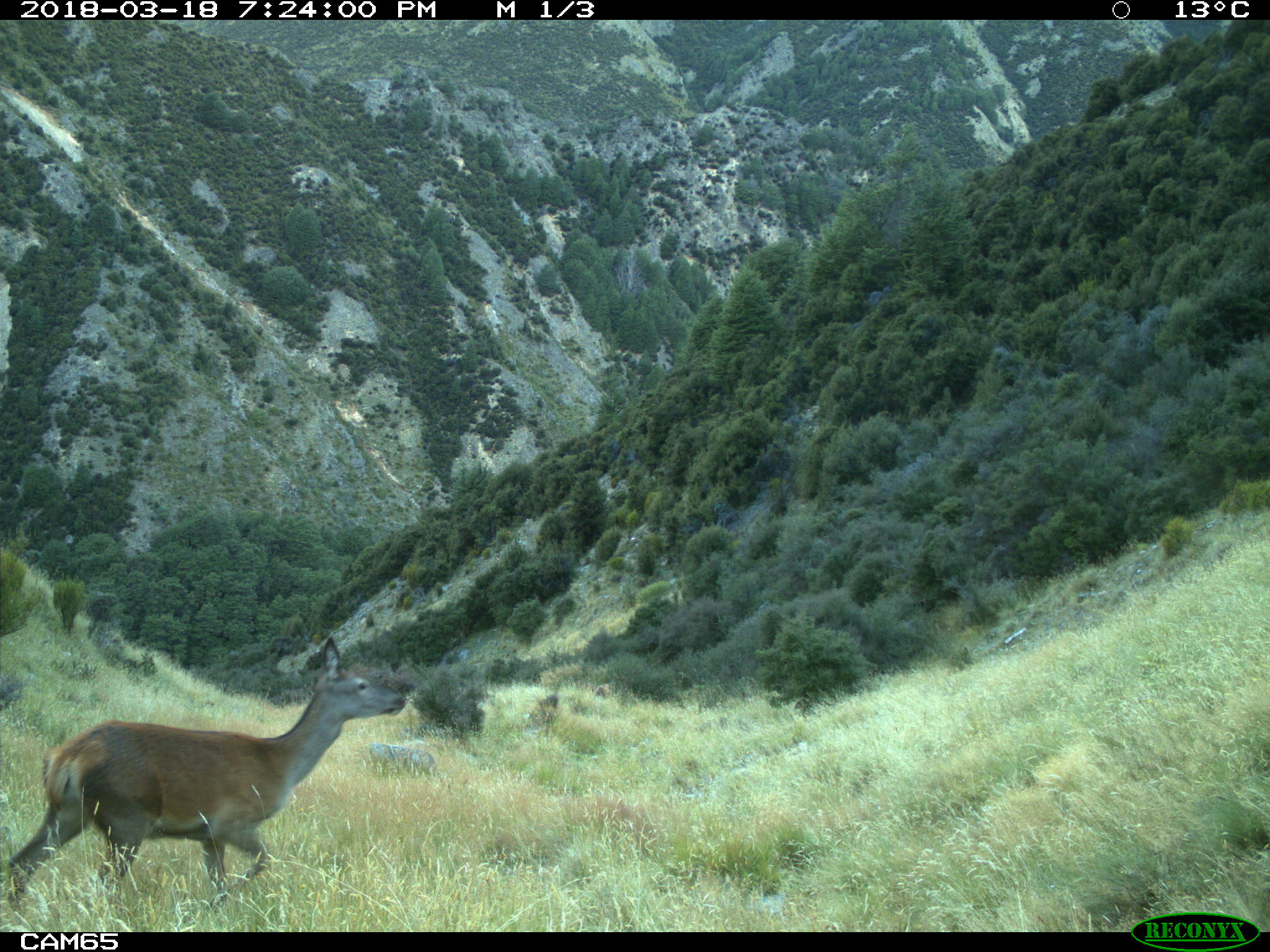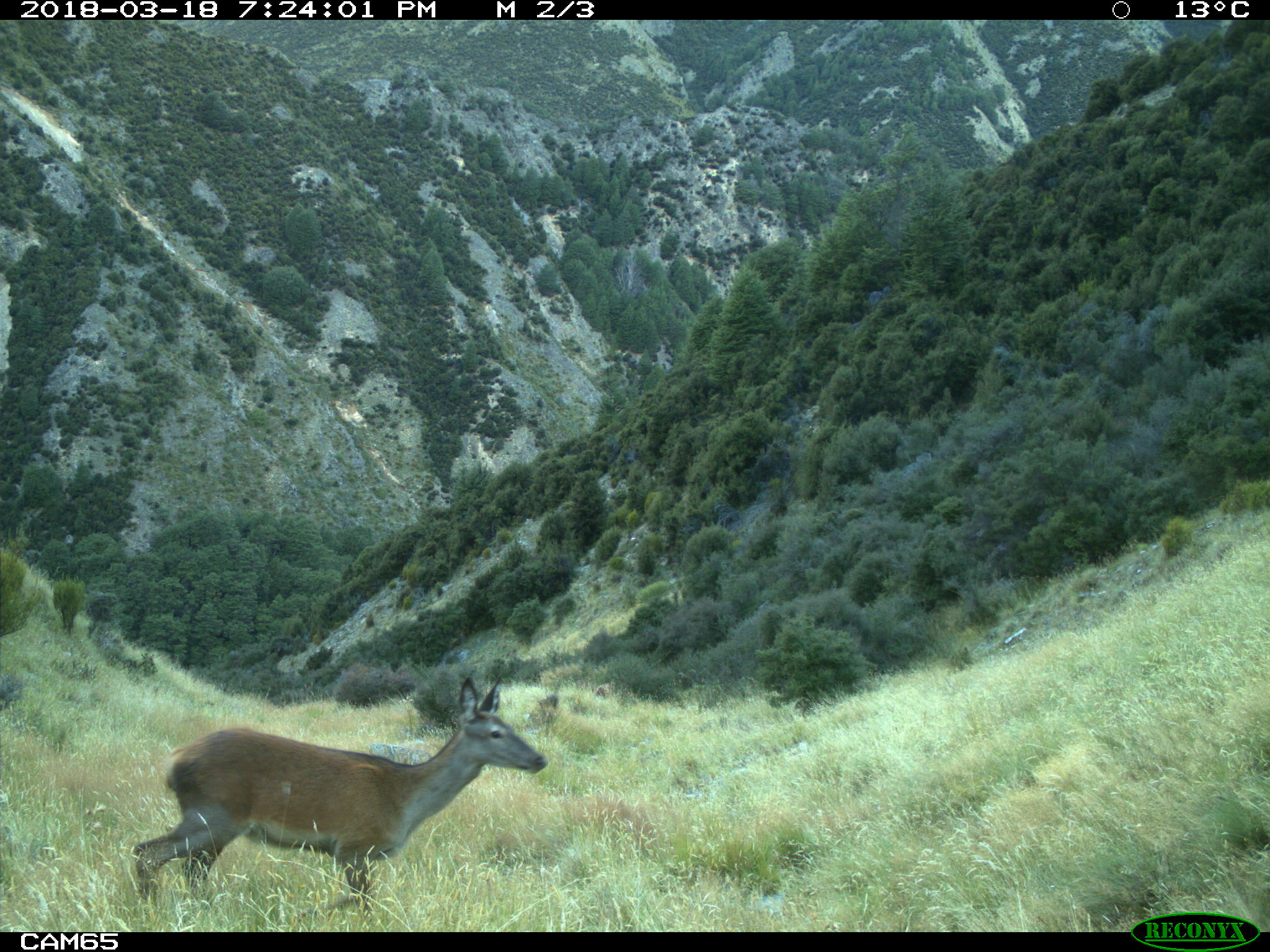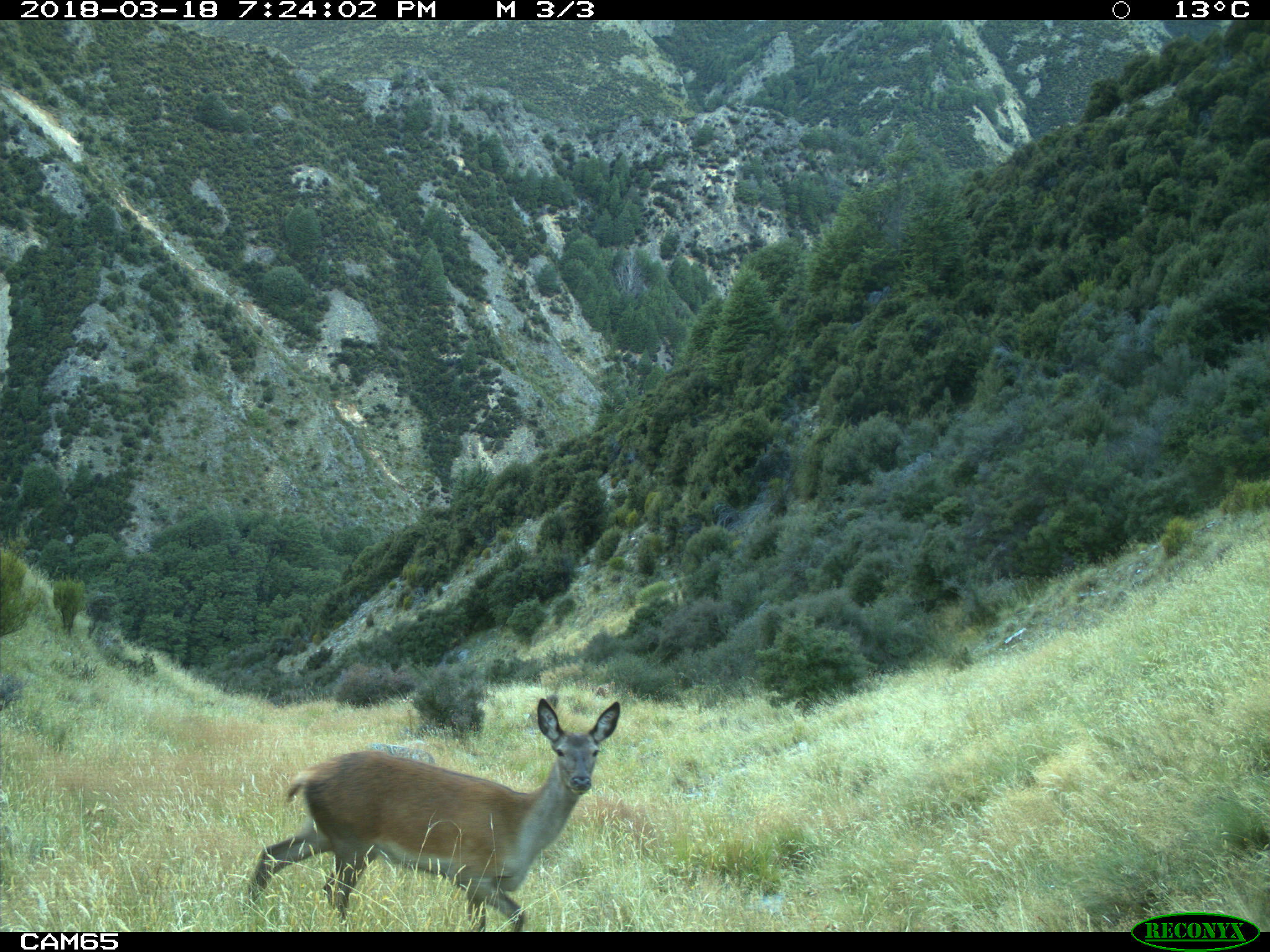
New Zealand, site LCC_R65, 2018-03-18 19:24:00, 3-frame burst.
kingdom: Animalia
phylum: Chordata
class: Mammalia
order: Artiodactyla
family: Cervidae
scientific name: Cervidae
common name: deer